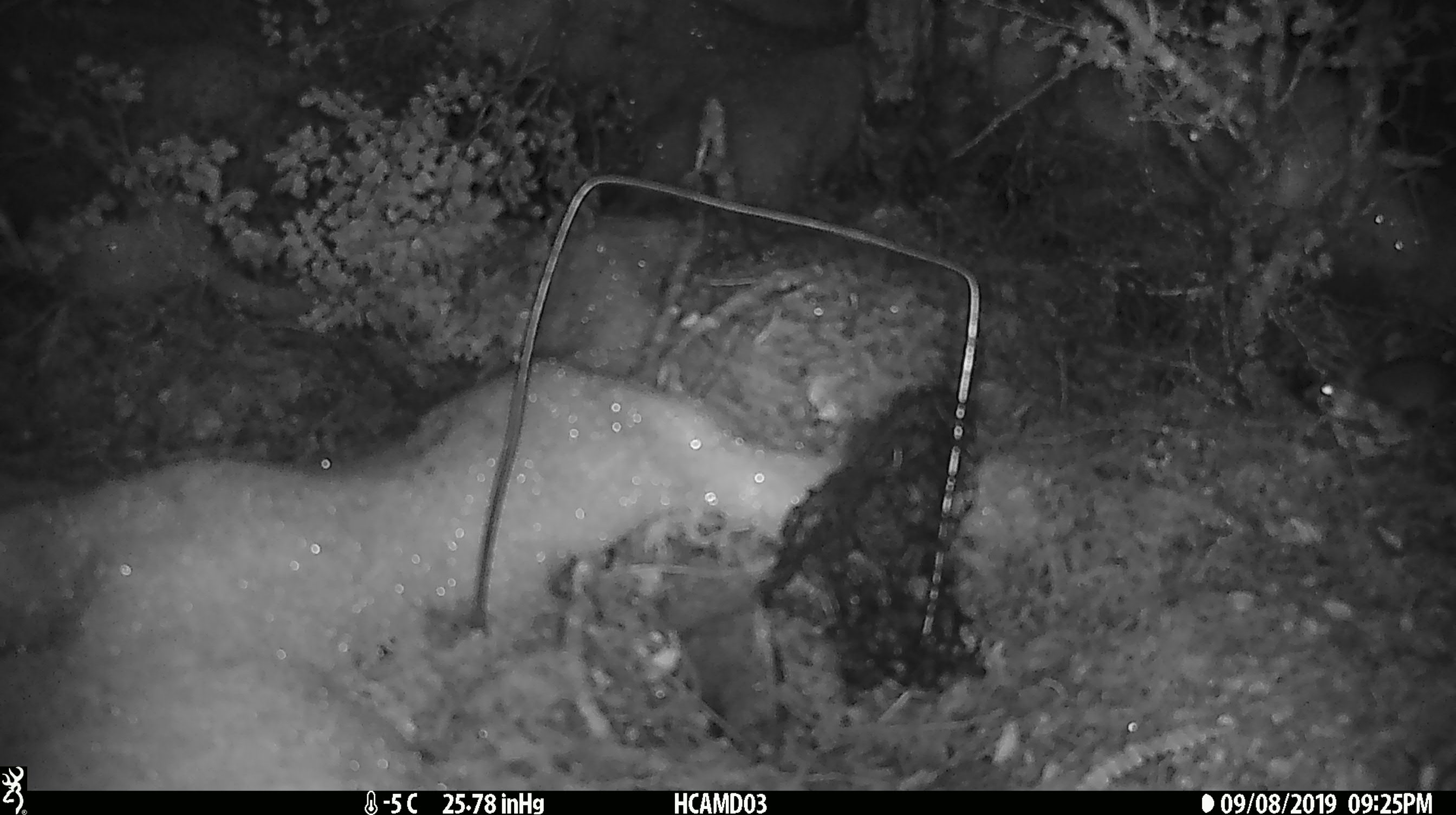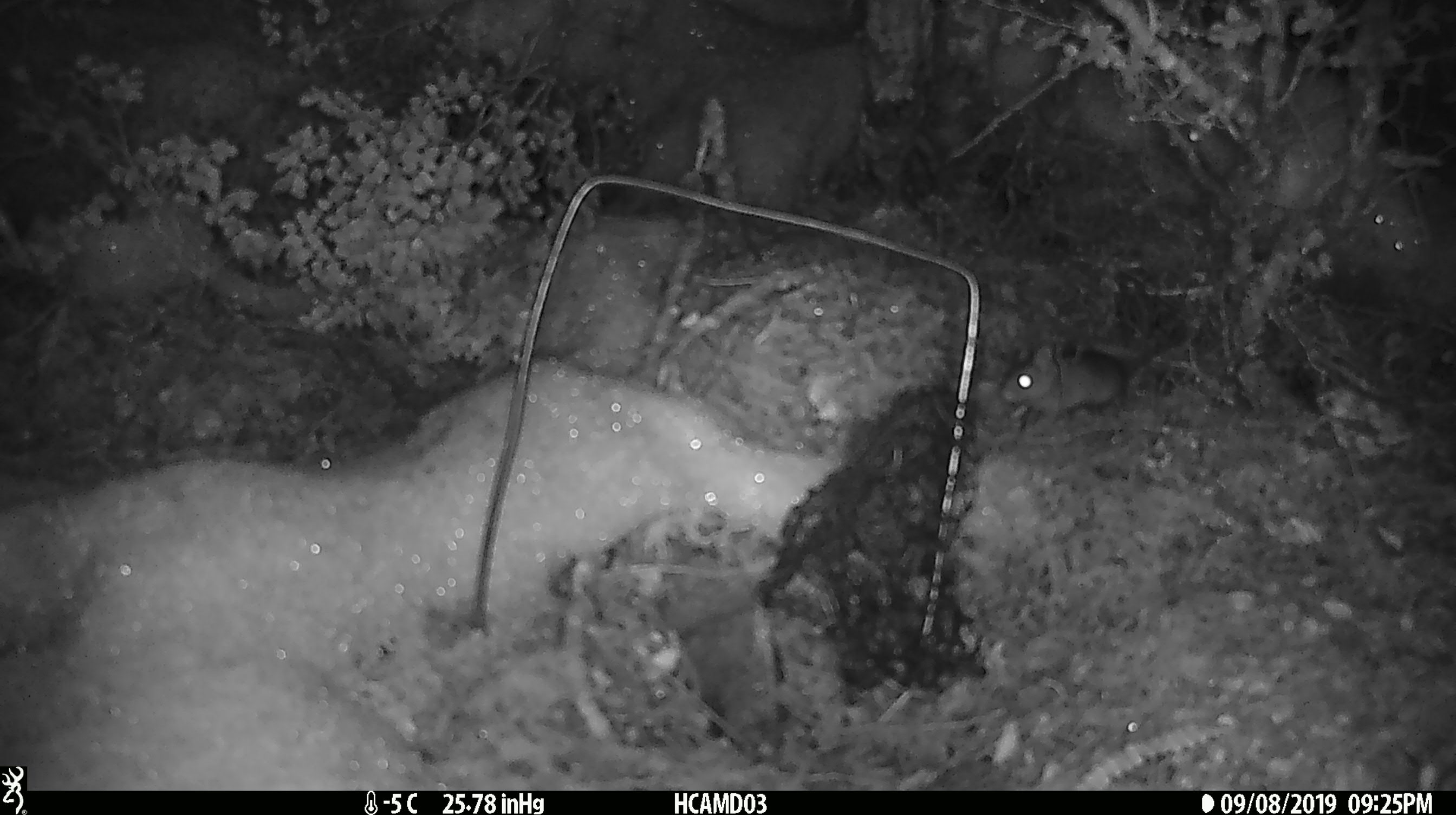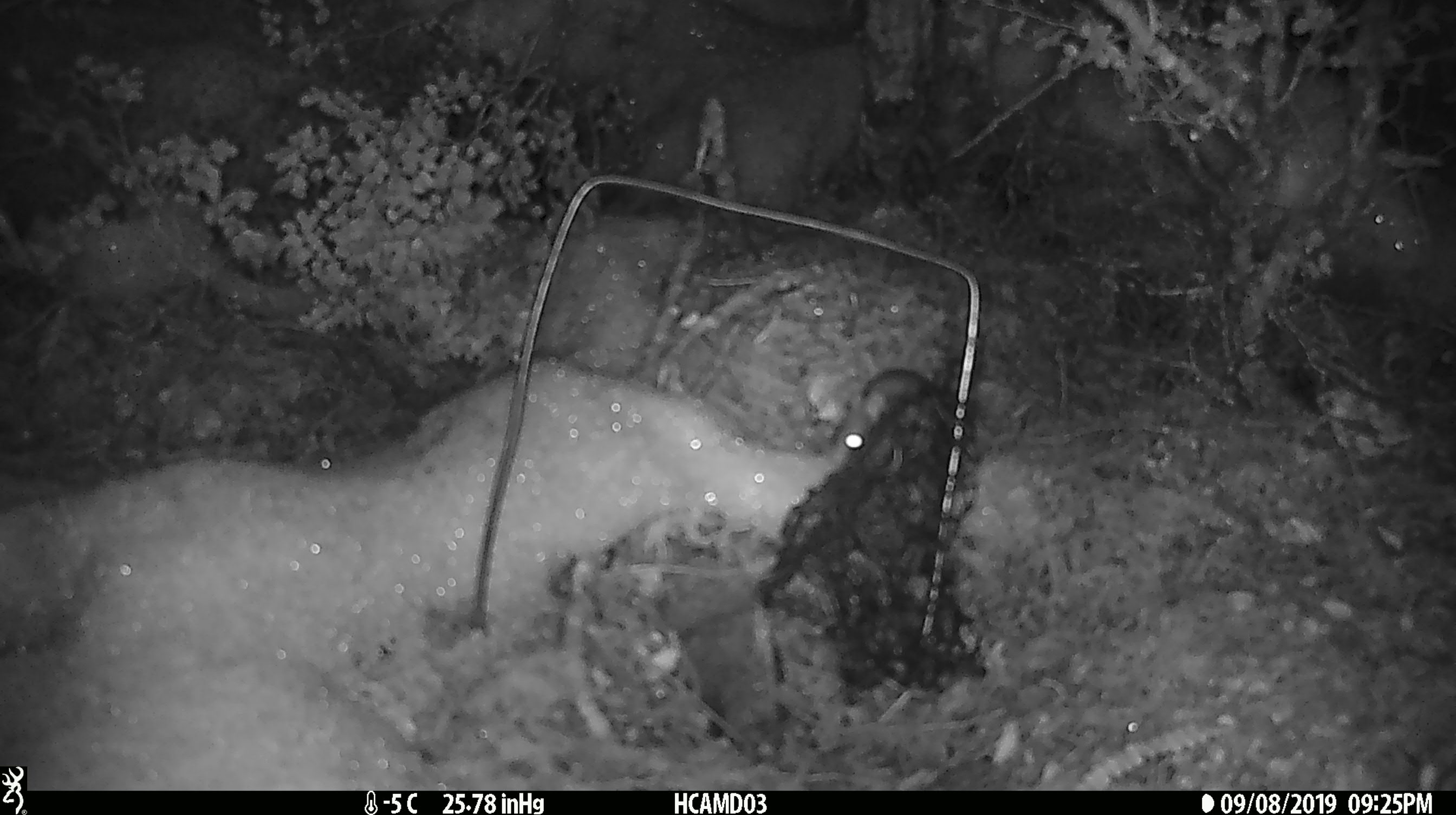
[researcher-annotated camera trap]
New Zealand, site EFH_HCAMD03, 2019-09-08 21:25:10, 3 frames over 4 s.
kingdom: Animalia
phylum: Chordata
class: Mammalia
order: Rodentia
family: Muridae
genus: Mus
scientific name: Mus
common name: mouse